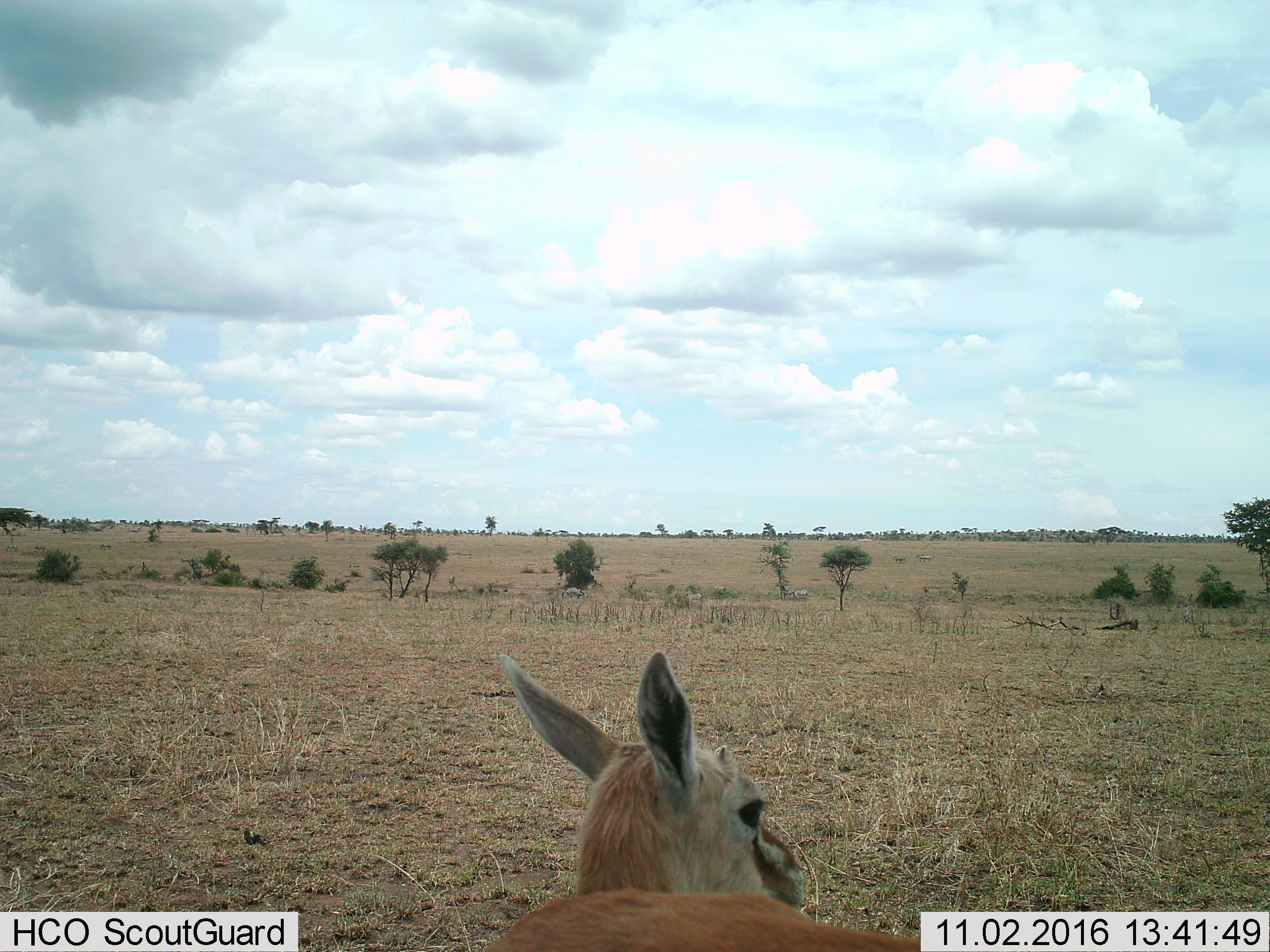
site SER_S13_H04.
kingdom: Animalia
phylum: Chordata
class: Mammalia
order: Artiodactyla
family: Bovidae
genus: Eudorcas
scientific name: Eudorcas thomsonii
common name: thomson's gazelle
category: gazellethomsons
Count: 1.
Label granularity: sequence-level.